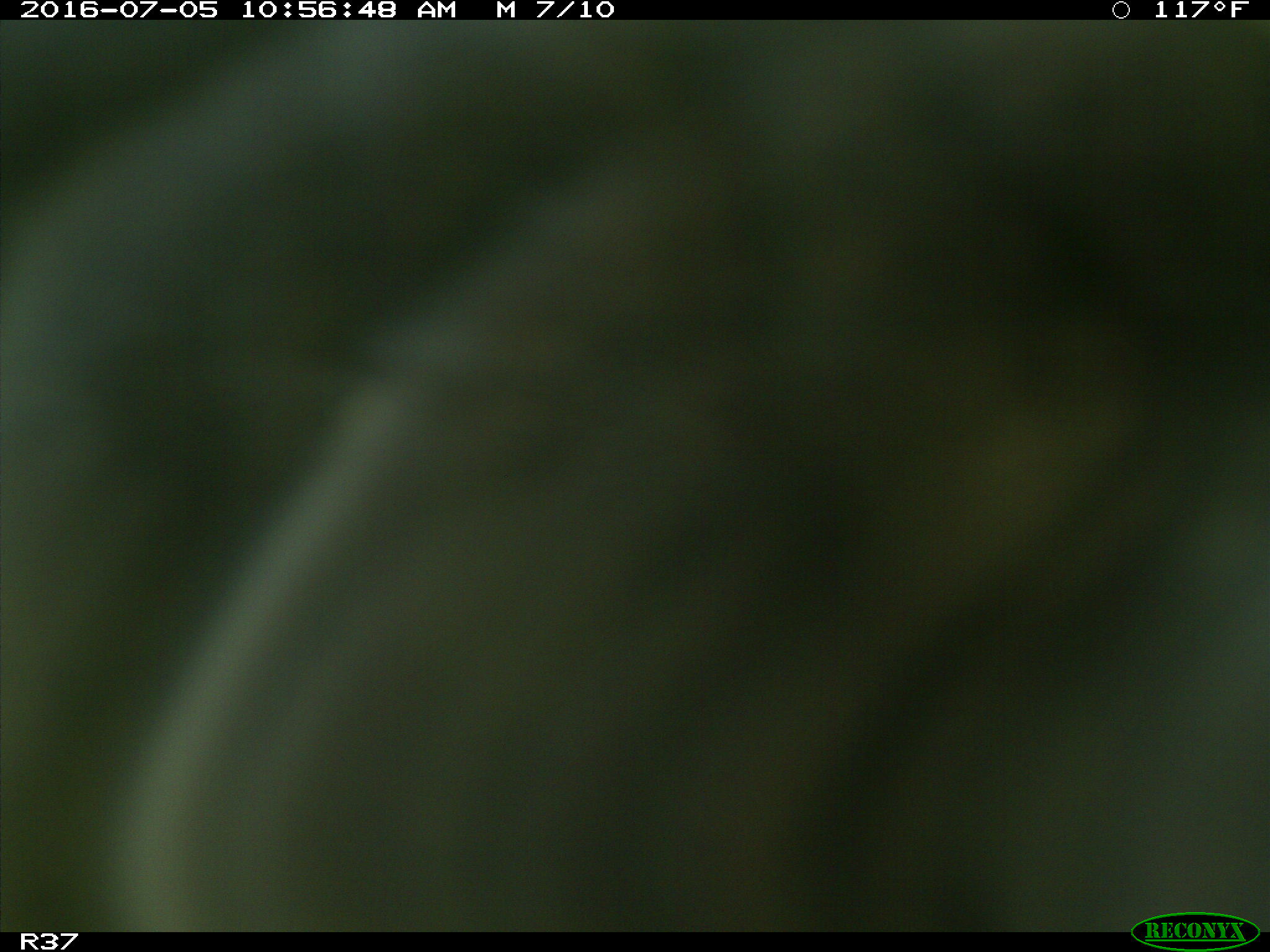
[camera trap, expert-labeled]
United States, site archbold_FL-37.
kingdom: Animalia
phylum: Chordata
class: Mammalia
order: Artiodactyla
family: Bovidae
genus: Bos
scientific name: Bos taurus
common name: domestic cow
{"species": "Bos taurus (domestic cow)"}